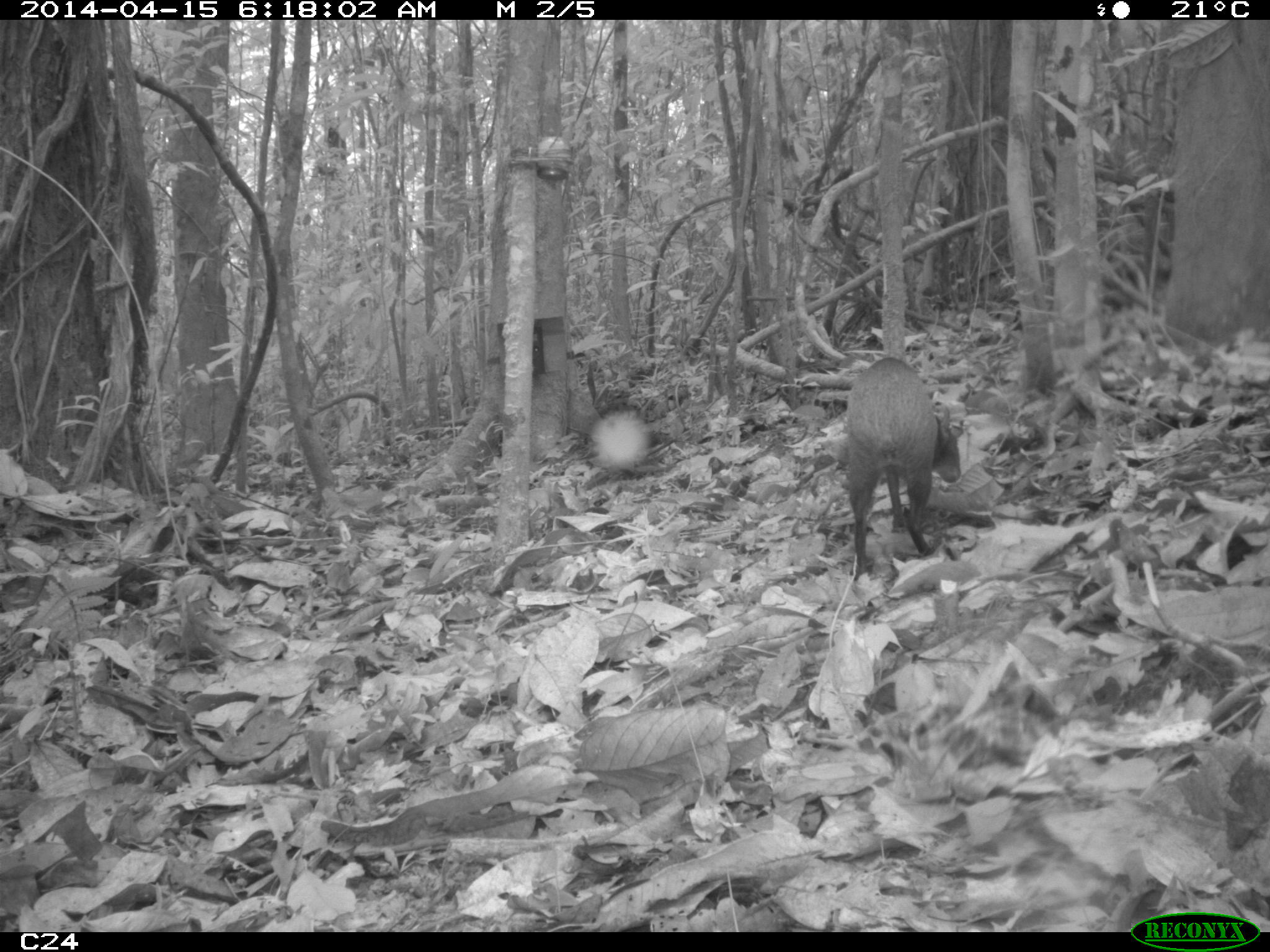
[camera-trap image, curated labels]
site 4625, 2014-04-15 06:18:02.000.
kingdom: Animalia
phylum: Chordata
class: Mammalia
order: Rodentia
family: Dasyproctidae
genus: Dasyprocta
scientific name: Dasyprocta leporina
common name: red-rumped agouti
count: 1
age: adult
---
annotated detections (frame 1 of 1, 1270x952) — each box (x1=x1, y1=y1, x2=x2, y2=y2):
dasyprocta leporina: (x1=835, y1=355, x2=962, y2=581)